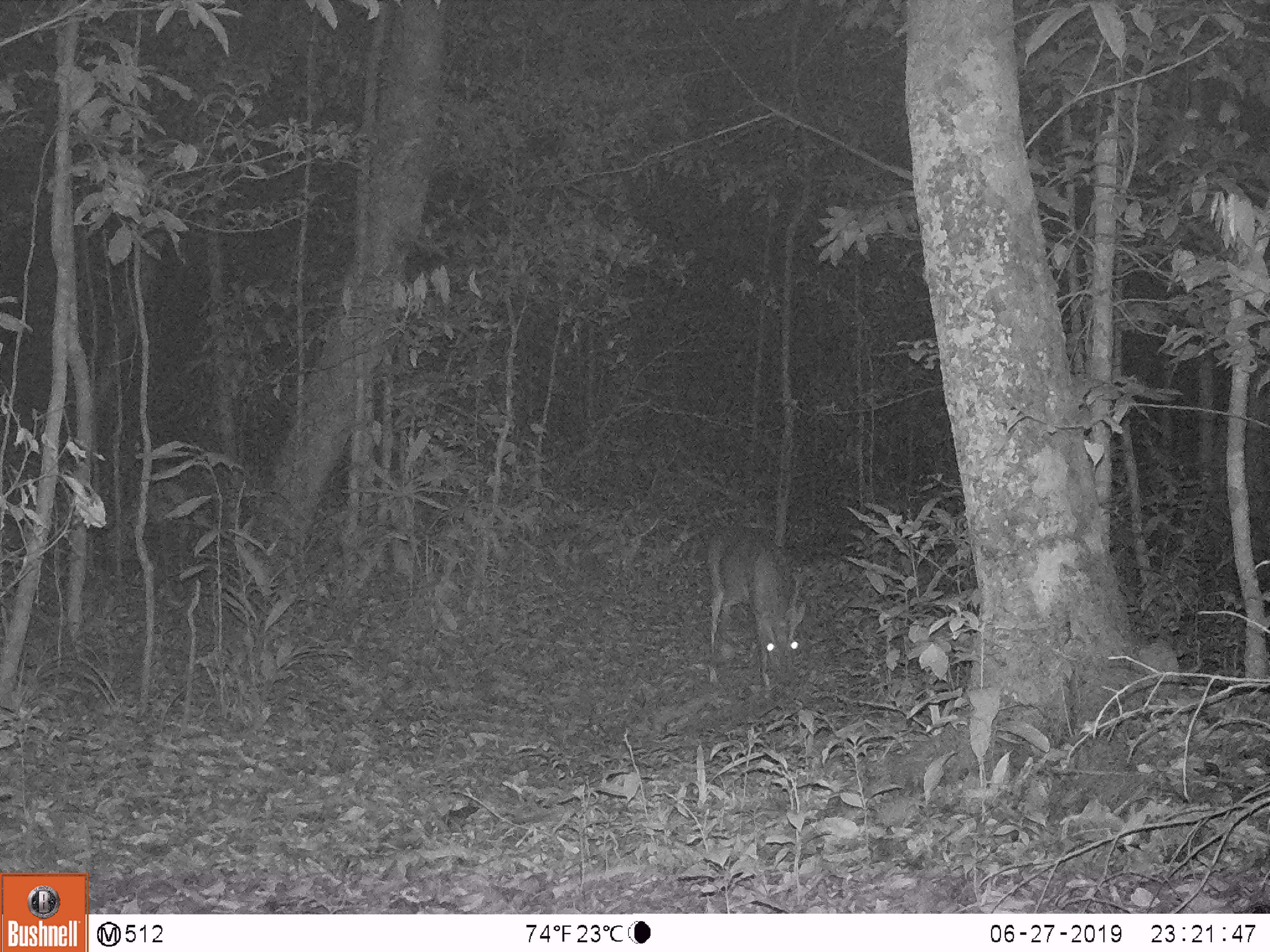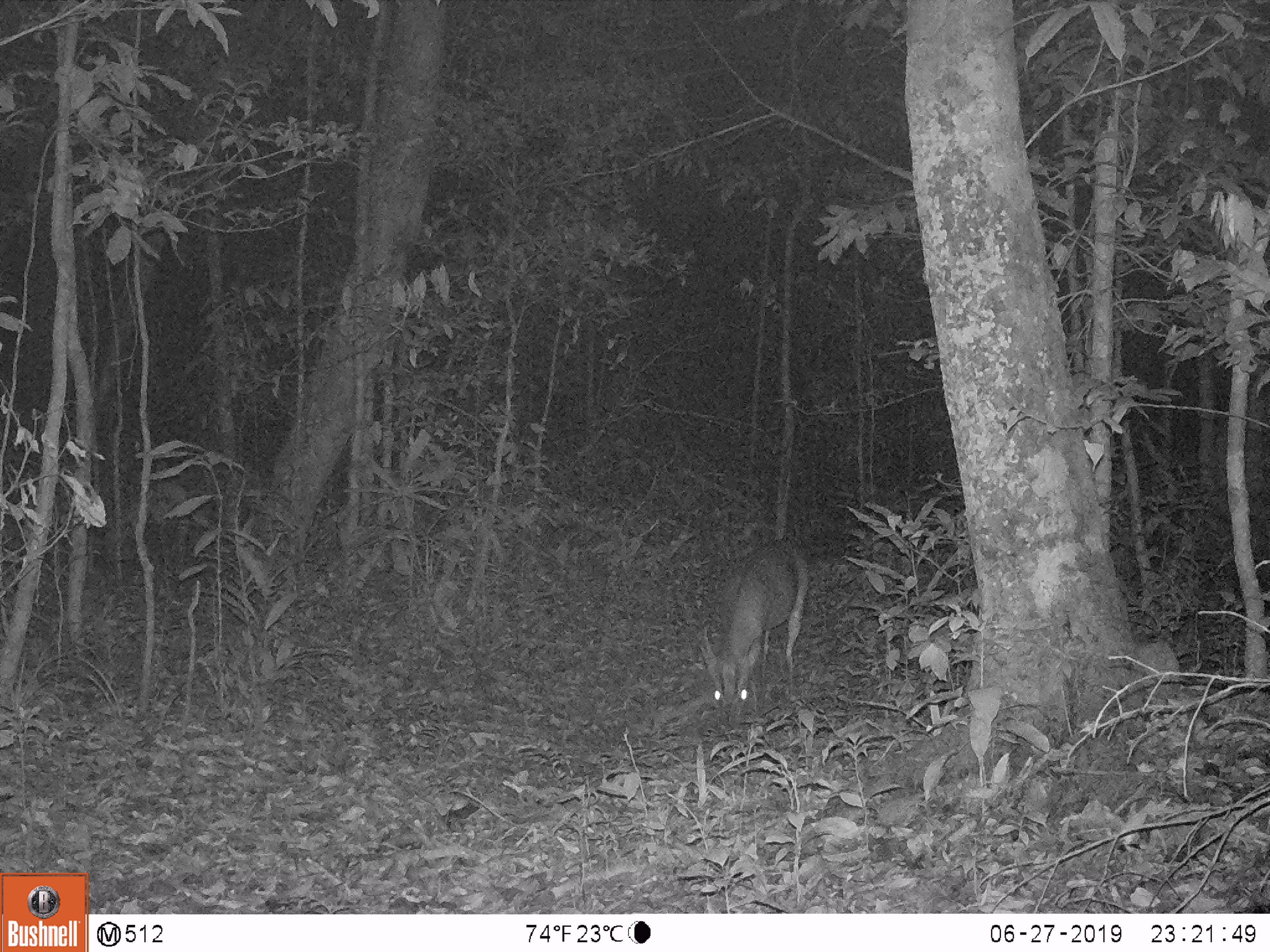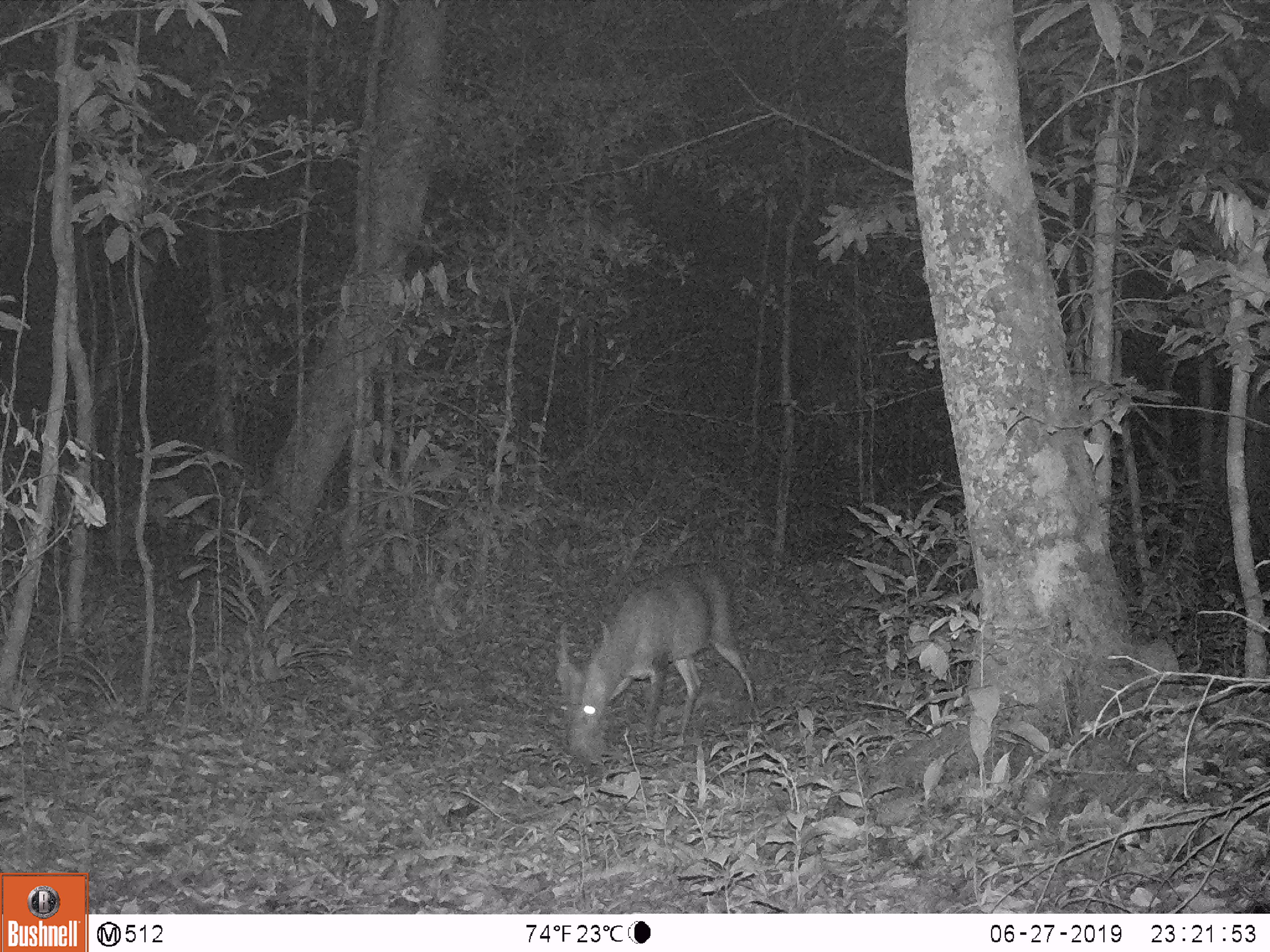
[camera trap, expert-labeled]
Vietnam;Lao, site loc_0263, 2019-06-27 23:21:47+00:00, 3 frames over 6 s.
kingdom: Animalia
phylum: Chordata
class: Mammalia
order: Artiodactyla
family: Cervidae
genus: Muntiacus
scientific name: Muntiacus vuquangensis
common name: large-antlered muntjac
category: large antlered muntjac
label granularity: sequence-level